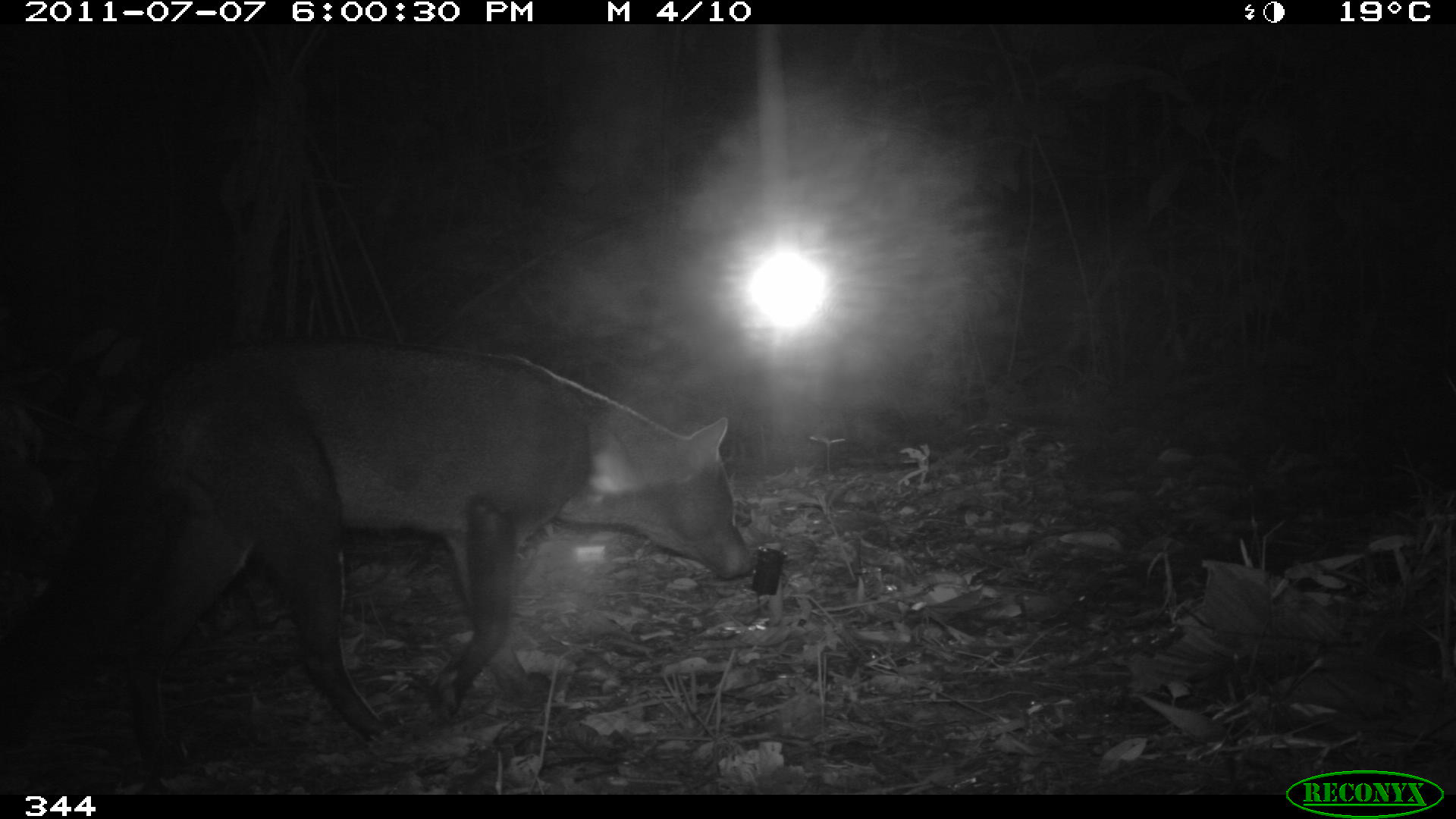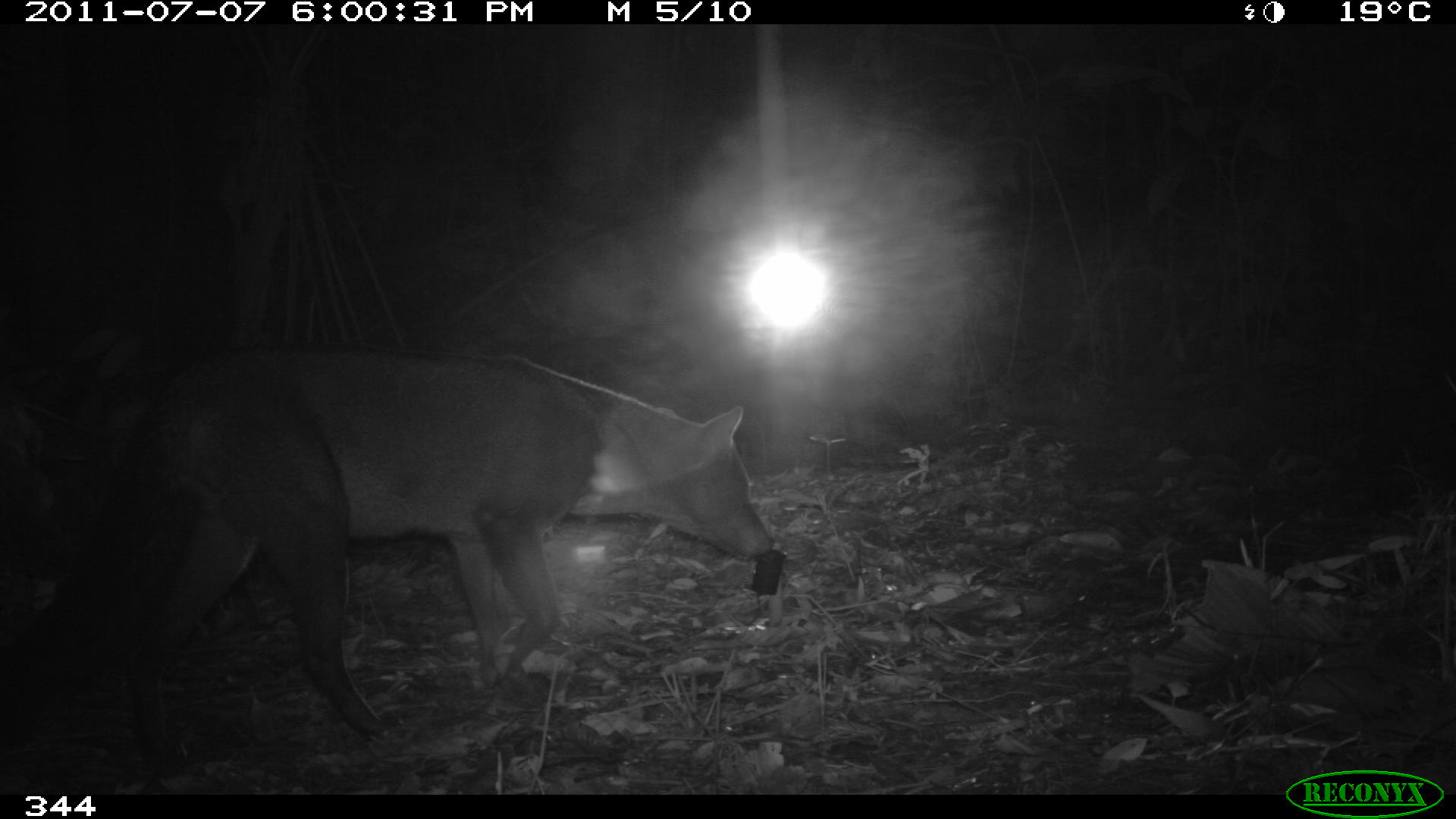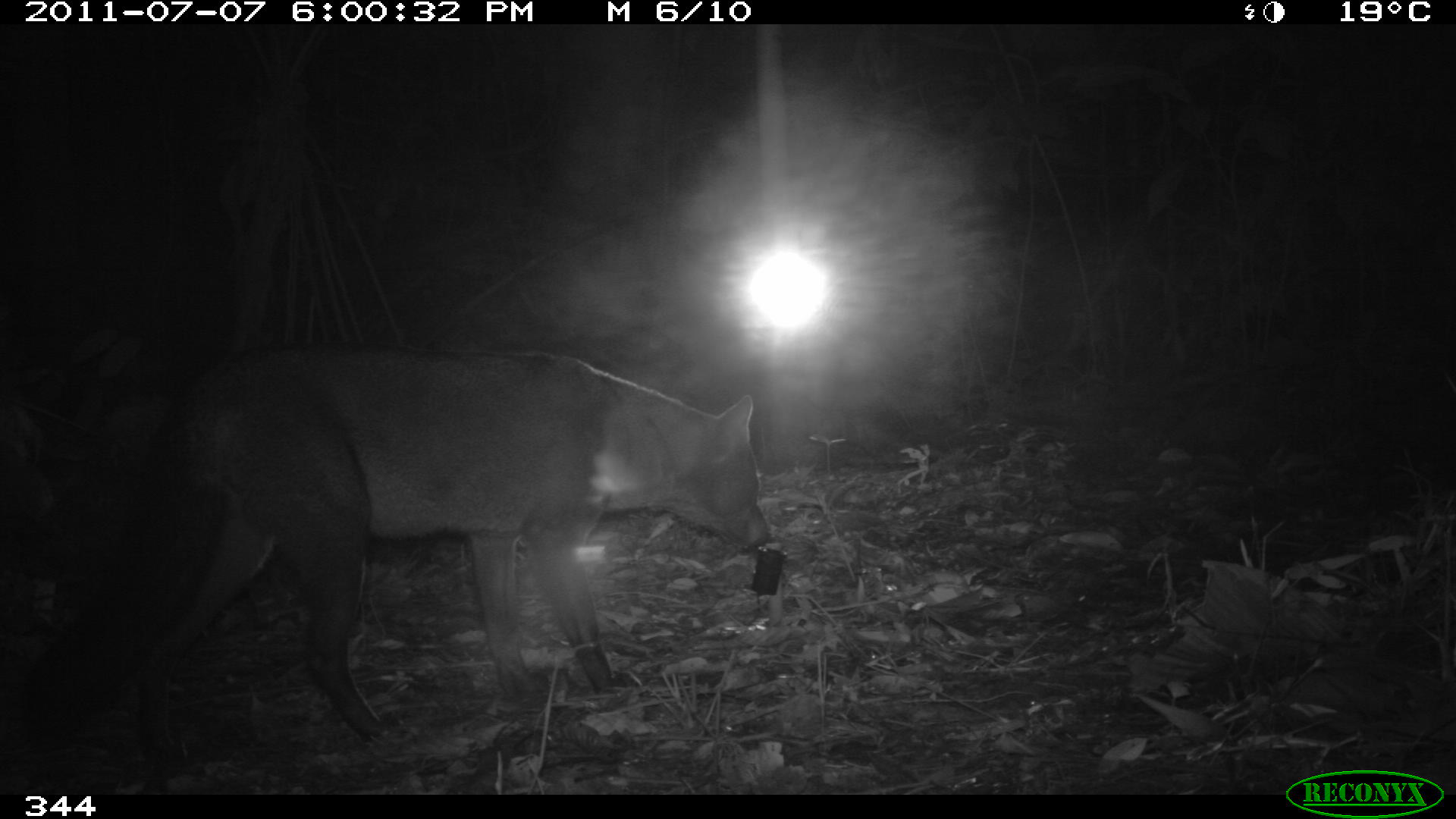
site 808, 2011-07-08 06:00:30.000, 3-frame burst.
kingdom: Animalia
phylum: Chordata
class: Mammalia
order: Carnivora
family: Canidae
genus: Atelocynus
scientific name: Atelocynus microtis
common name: short-eared dog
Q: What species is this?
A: Atelocynus microtis (short-eared dog).